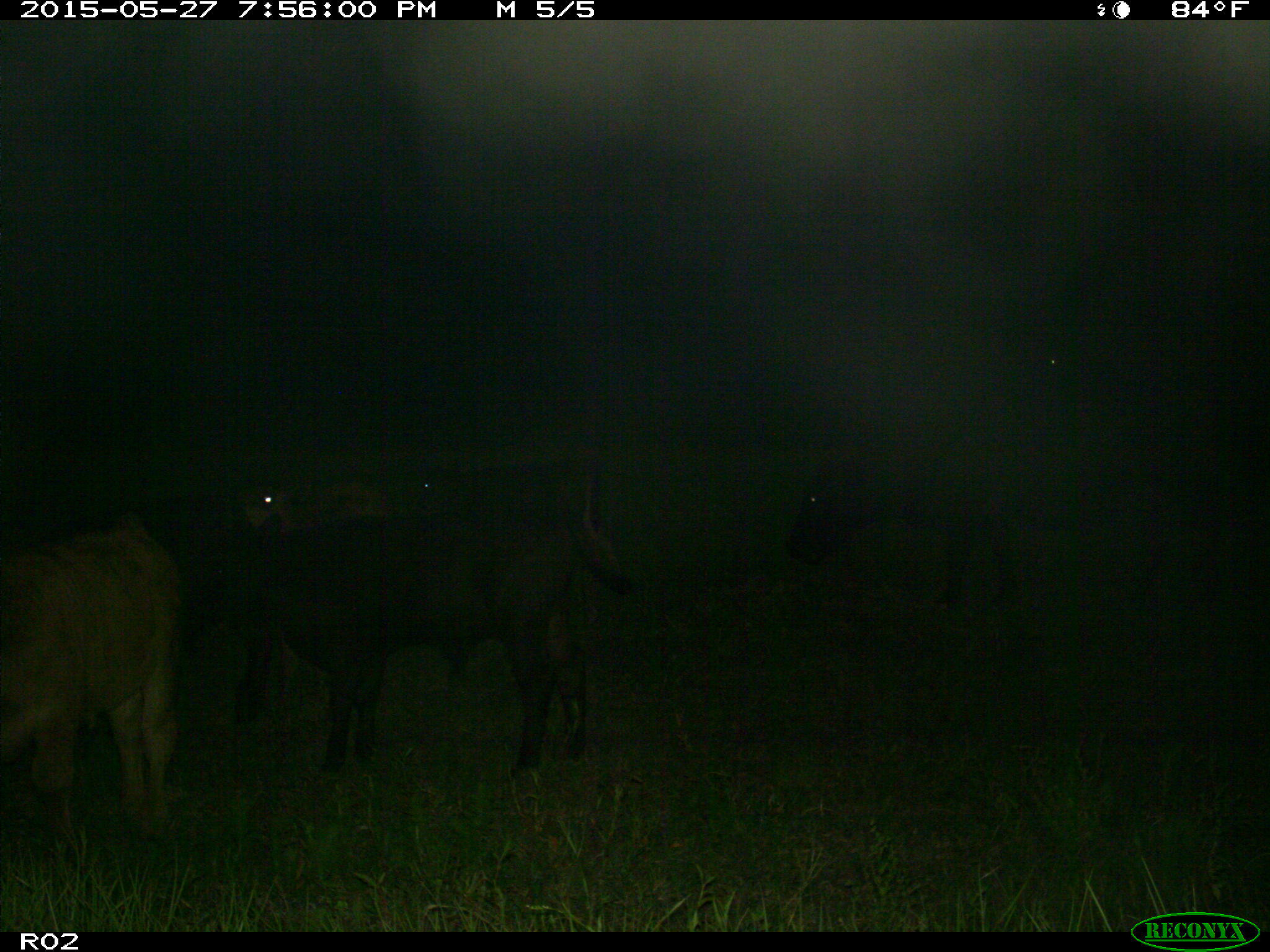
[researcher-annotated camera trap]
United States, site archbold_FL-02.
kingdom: Animalia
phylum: Chordata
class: Mammalia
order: Artiodactyla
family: Bovidae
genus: Bos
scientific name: Bos taurus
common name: domestic cow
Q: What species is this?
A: Bos taurus (domestic cow).